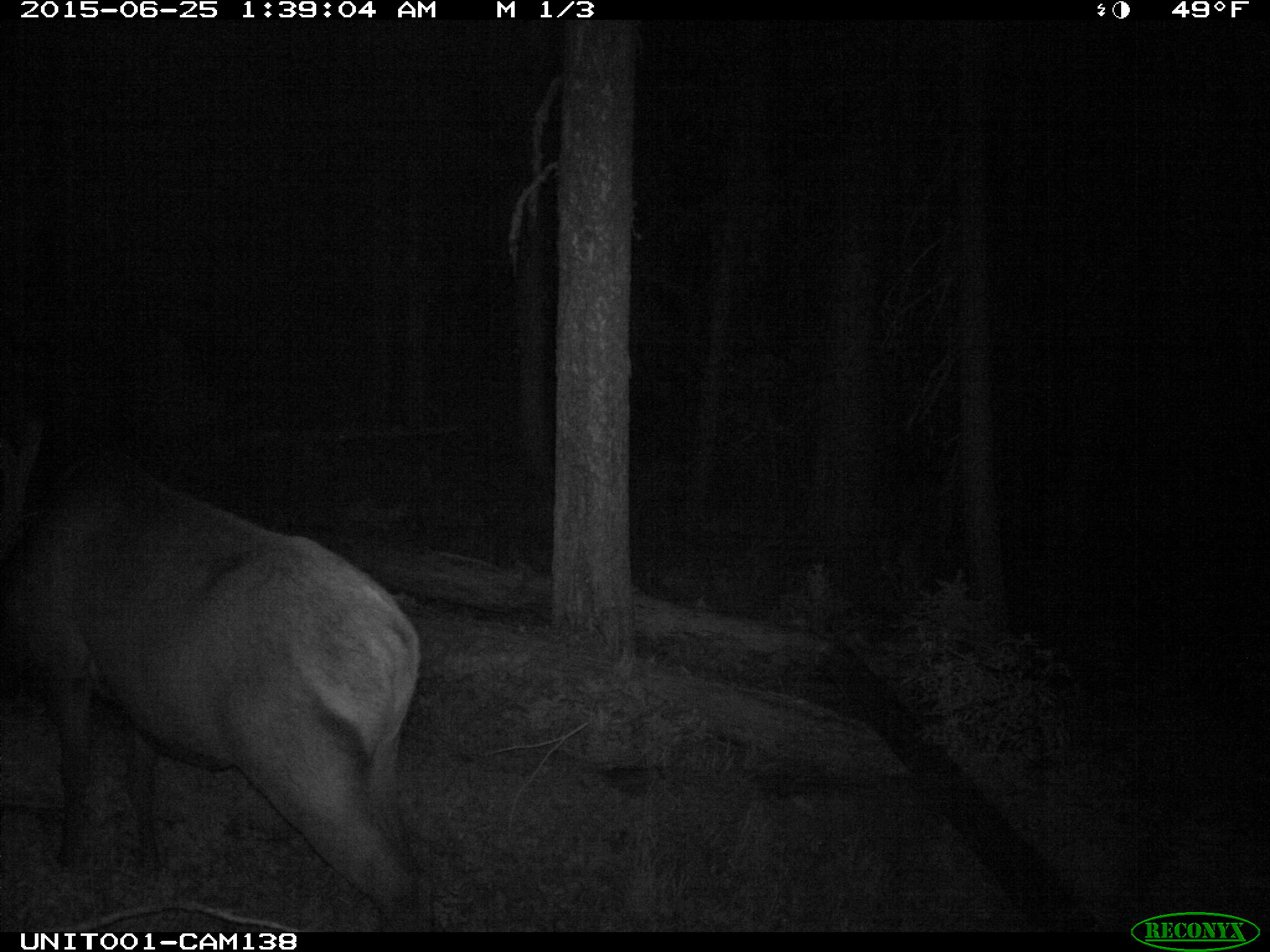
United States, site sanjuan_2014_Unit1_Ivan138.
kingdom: Animalia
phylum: Chordata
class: Mammalia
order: Artiodactyla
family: Cervidae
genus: Cervus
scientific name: Cervus elaphus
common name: red deer